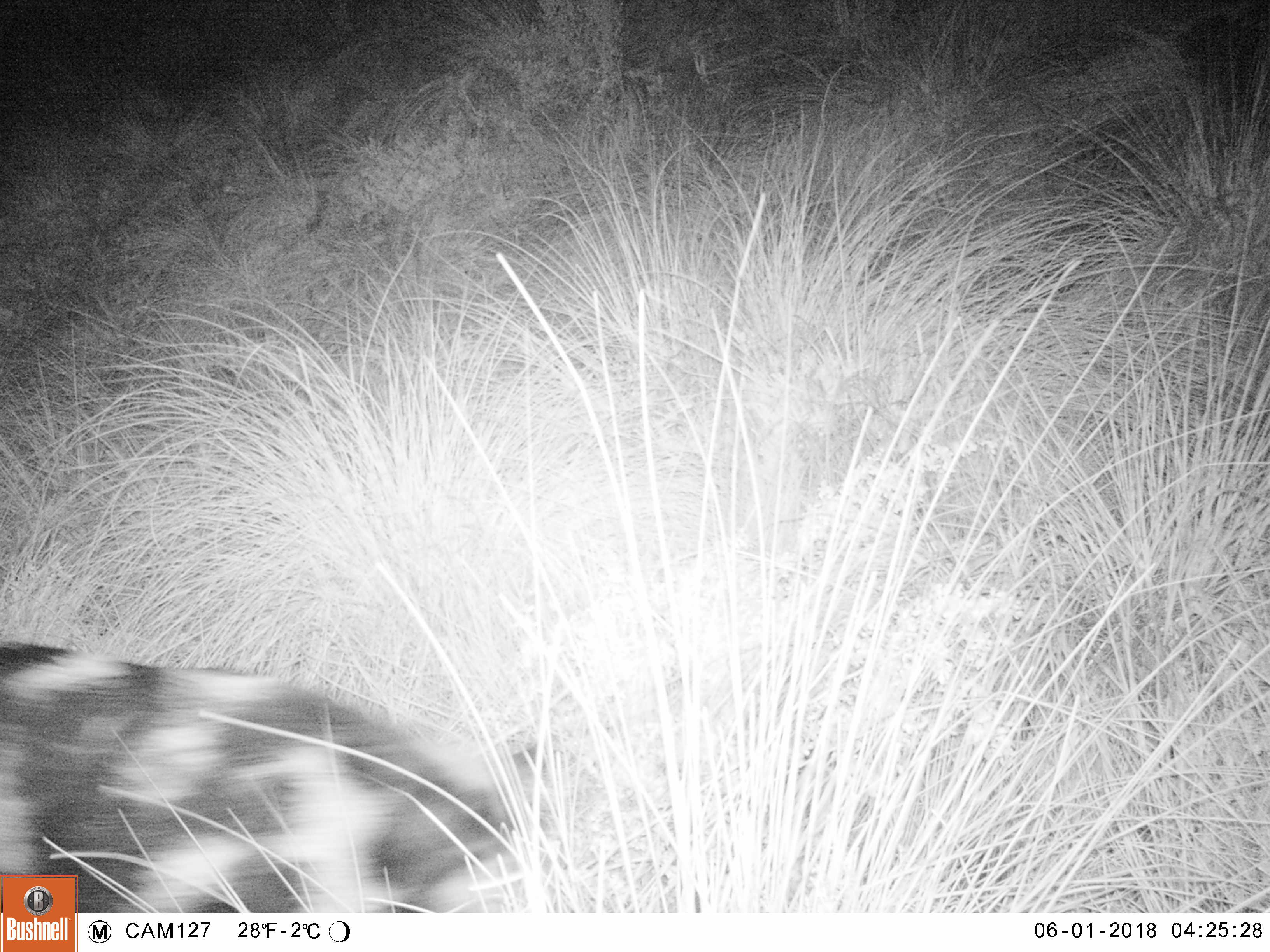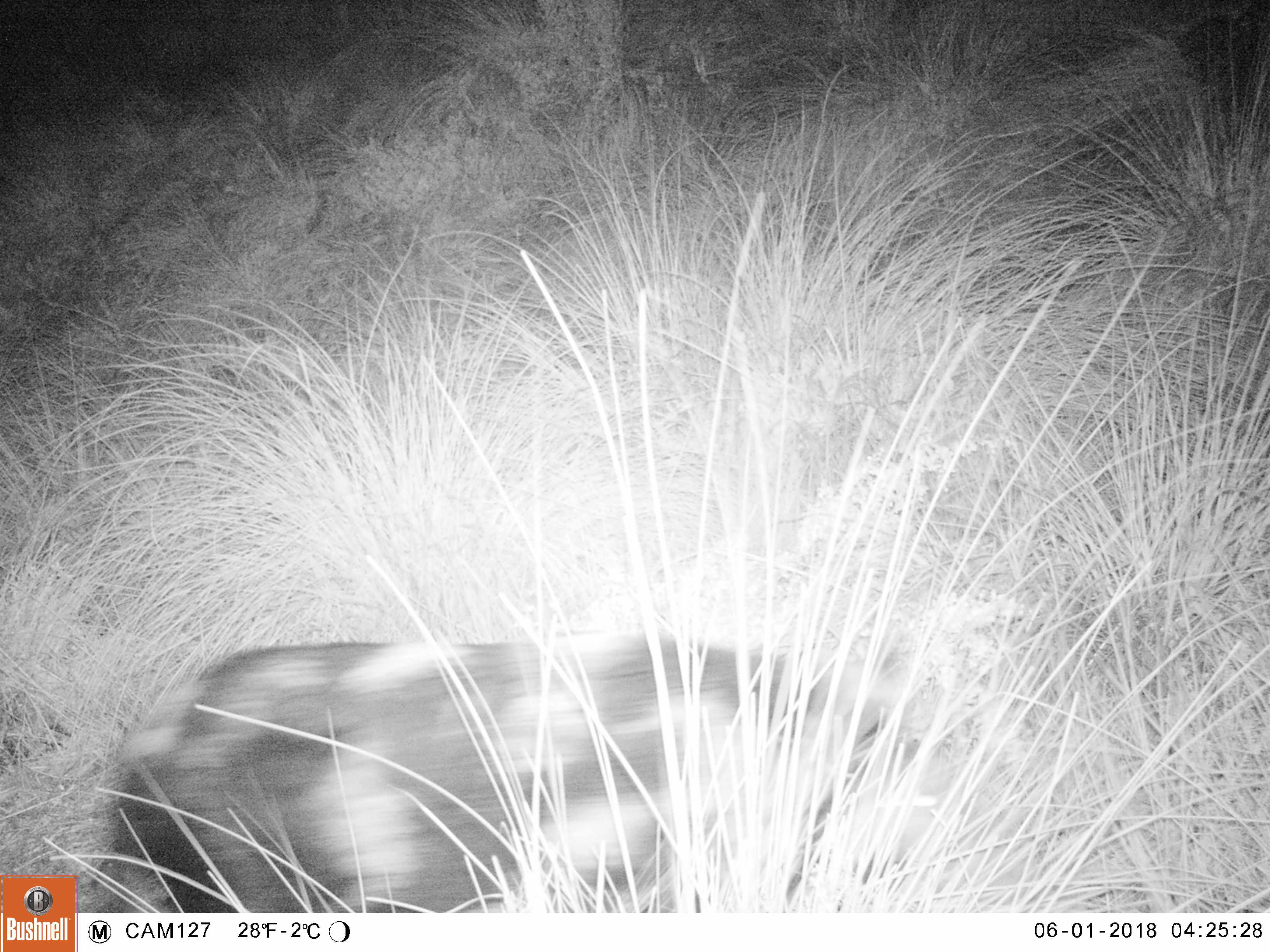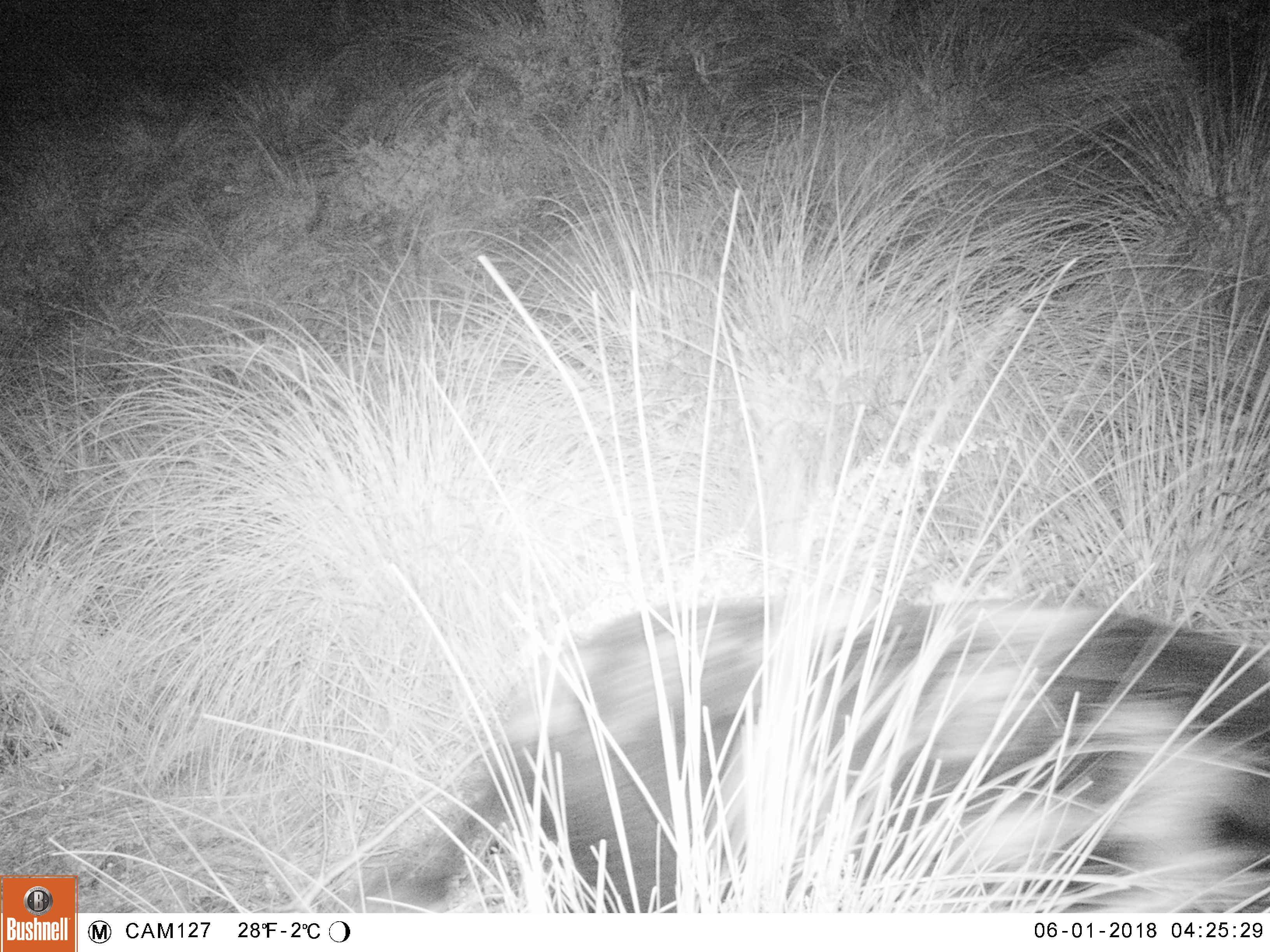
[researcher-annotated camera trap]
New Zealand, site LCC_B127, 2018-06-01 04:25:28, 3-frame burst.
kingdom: Animalia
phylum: Chordata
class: Mammalia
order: Artiodactyla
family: Suidae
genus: Sus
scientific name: Sus scrofa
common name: pig